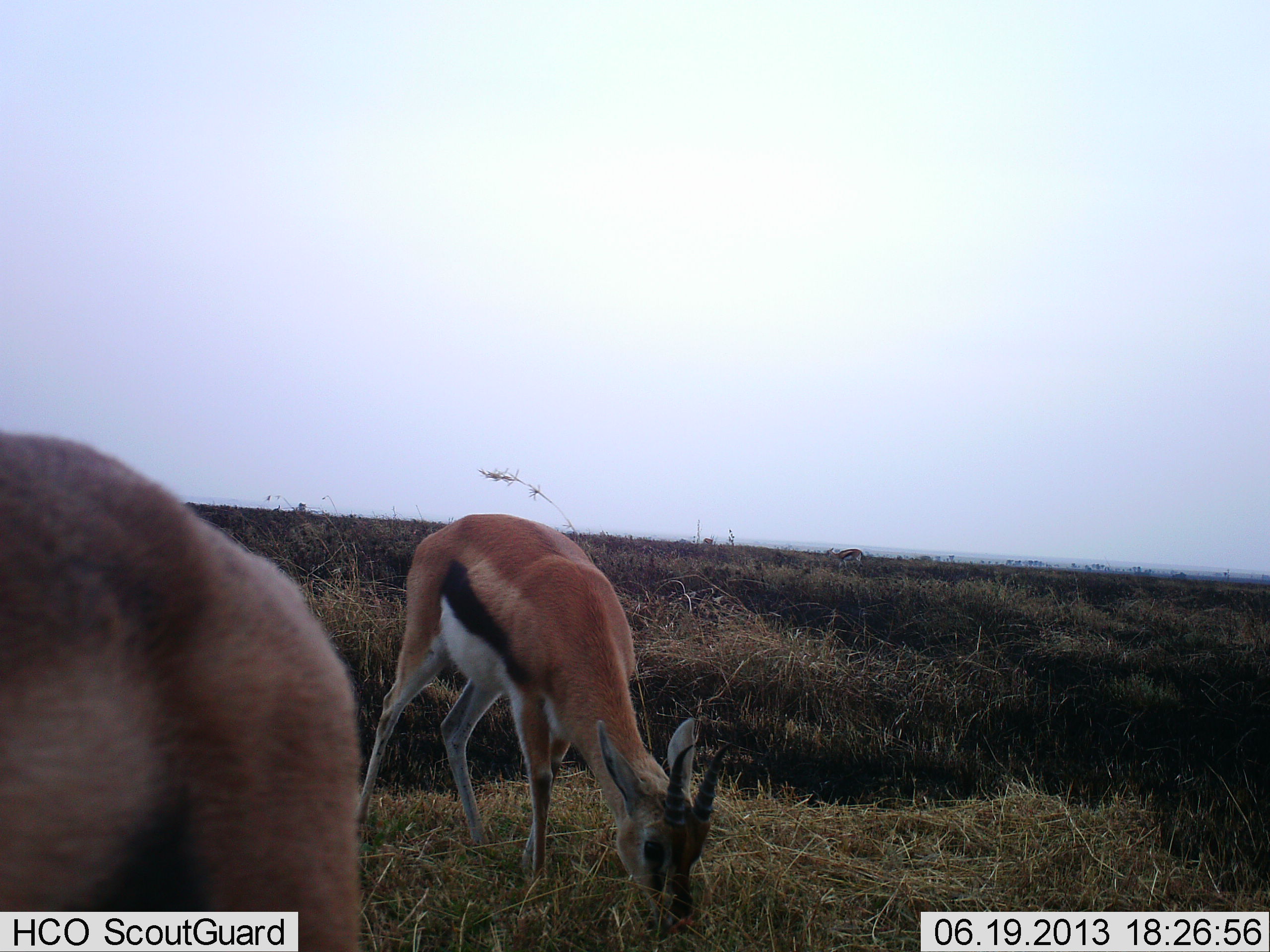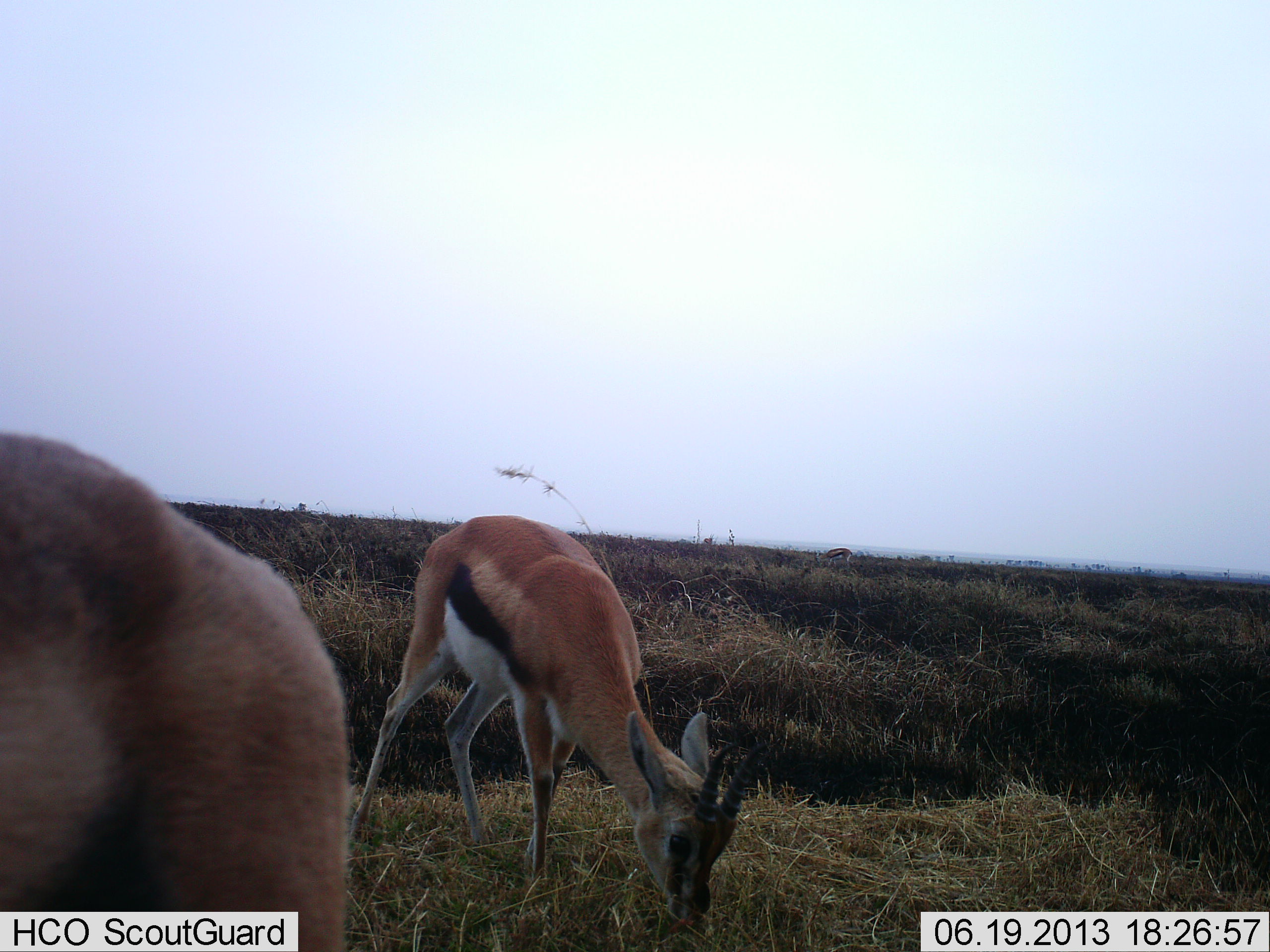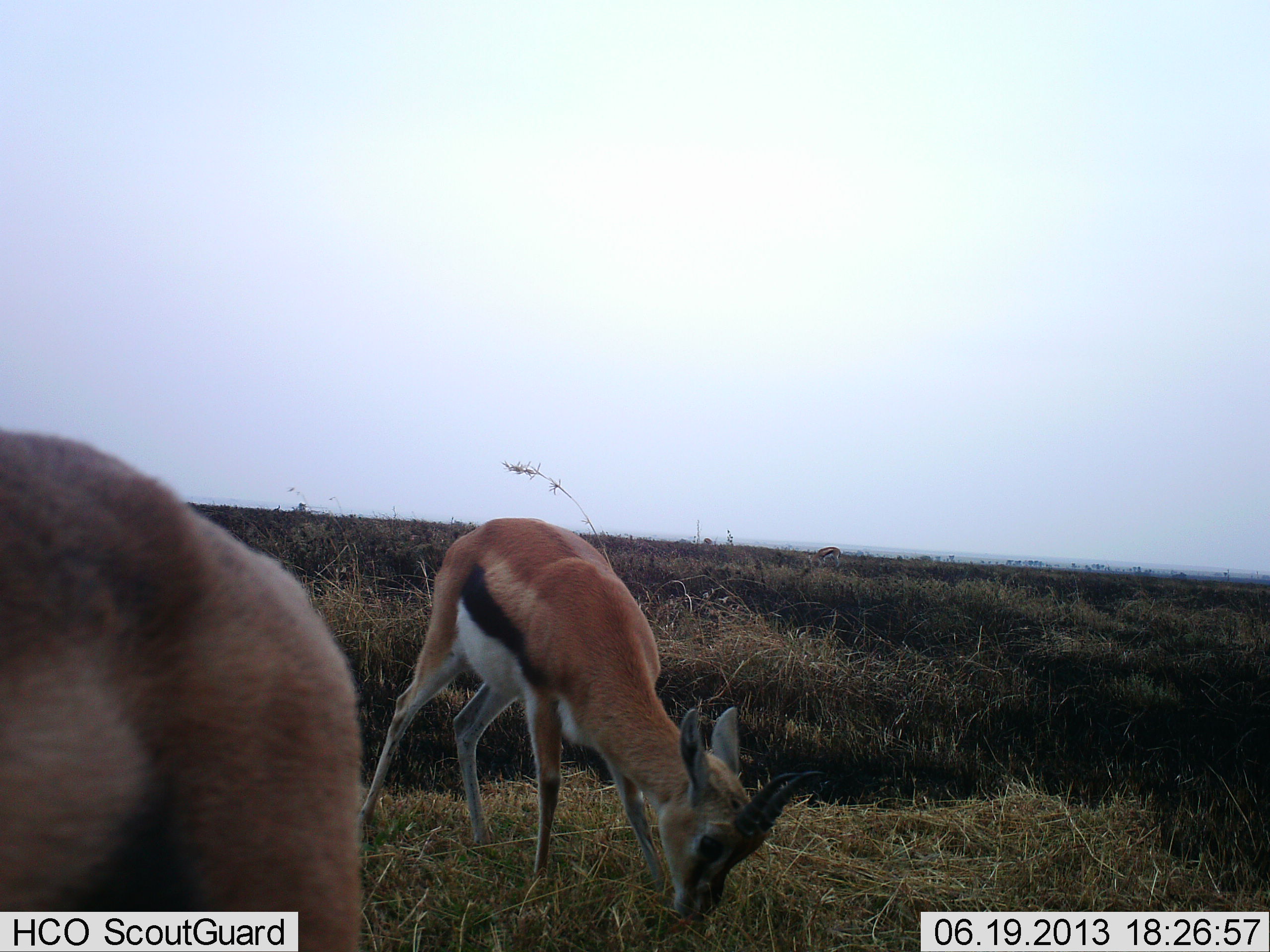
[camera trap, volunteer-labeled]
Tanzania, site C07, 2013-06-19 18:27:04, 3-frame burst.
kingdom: Animalia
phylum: Chordata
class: Mammalia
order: Artiodactyla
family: Bovidae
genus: Eudorcas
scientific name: Eudorcas thomsonii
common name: thomson's gazelle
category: gazellethomsons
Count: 3.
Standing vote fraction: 29%.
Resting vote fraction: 0%.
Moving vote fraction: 25%.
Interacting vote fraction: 0%.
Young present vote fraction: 0%.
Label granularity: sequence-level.